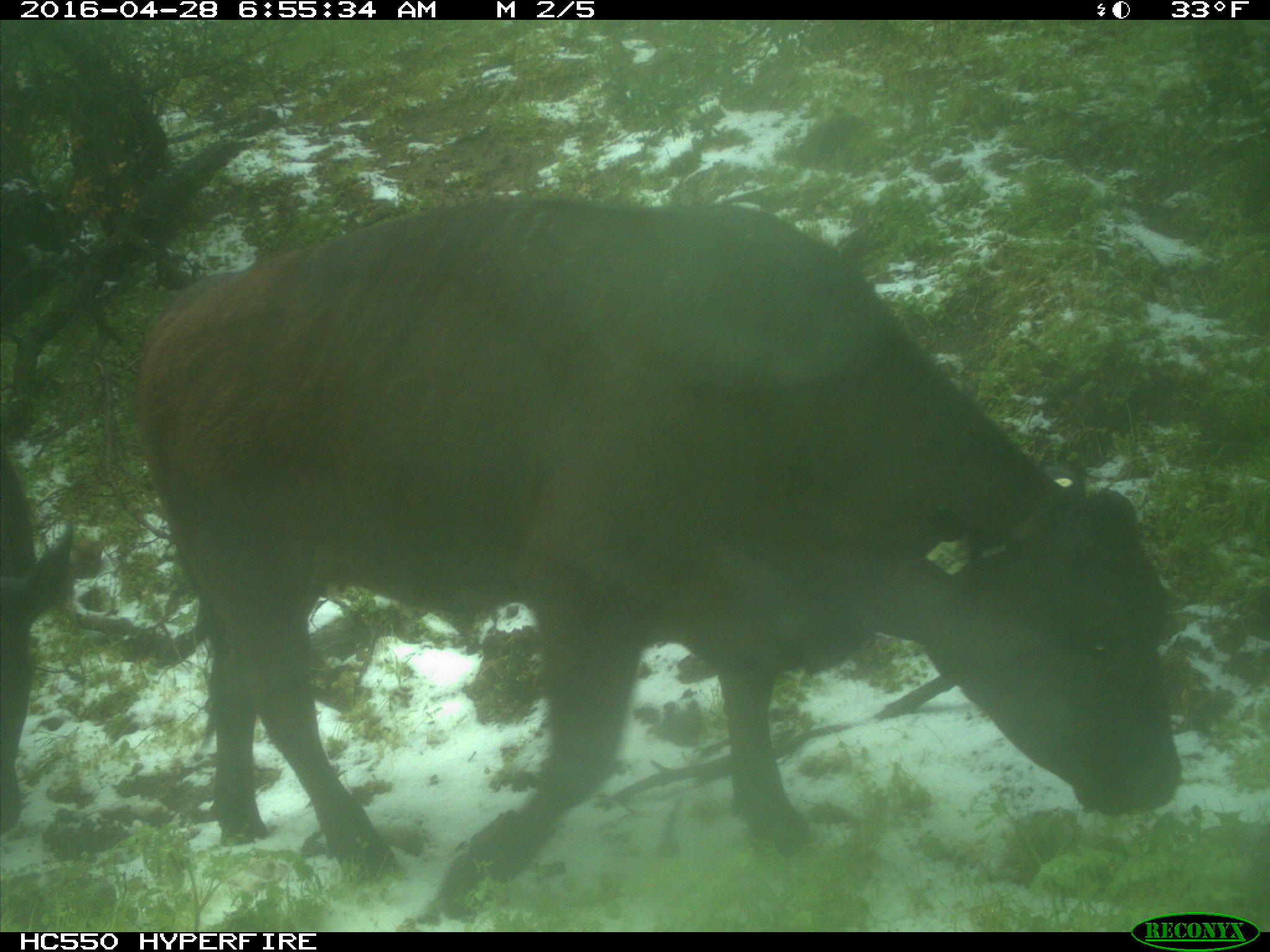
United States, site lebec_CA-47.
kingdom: Animalia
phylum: Chordata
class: Mammalia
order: Artiodactyla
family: Bovidae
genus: Bos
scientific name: Bos taurus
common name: domestic cow